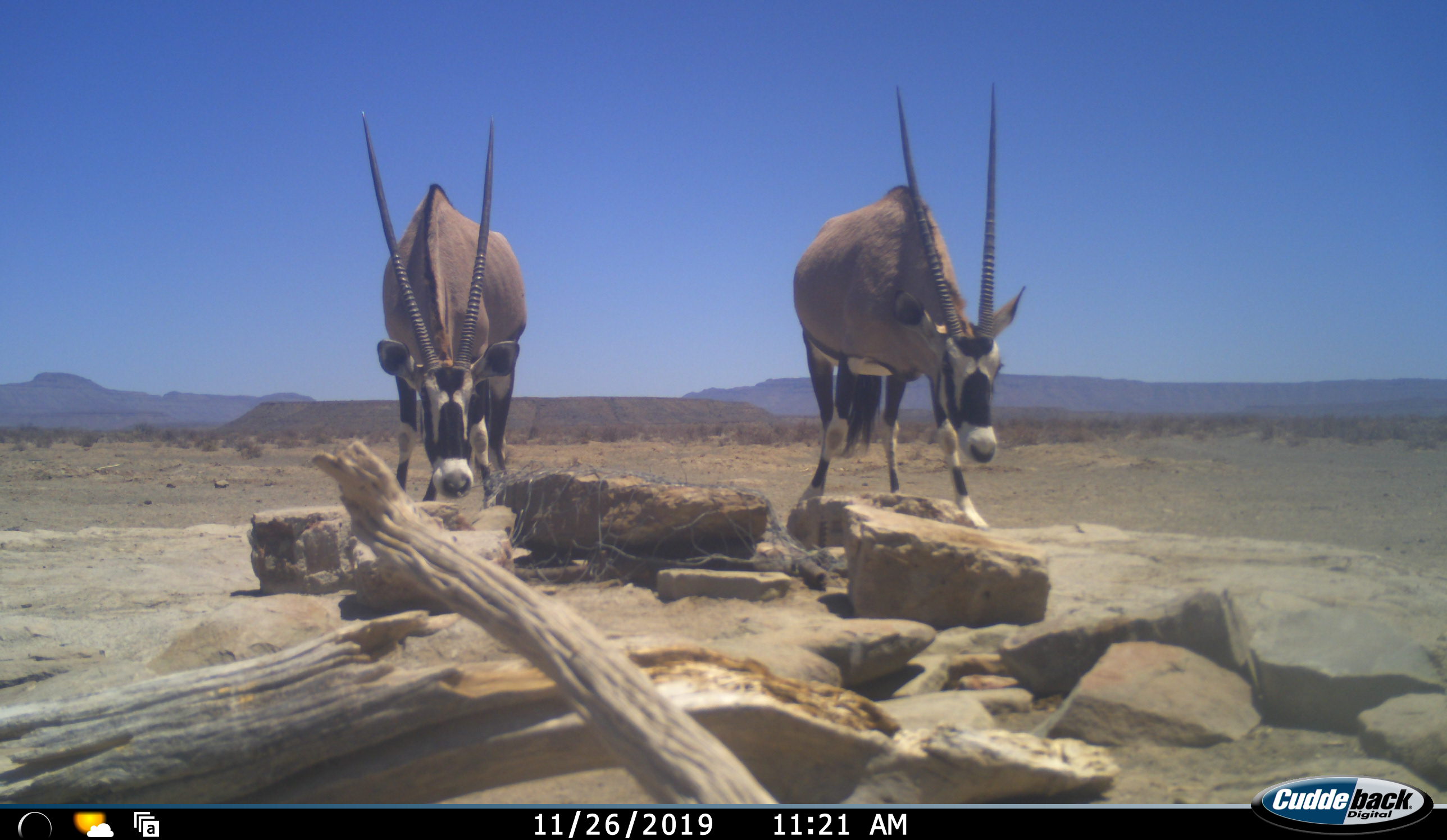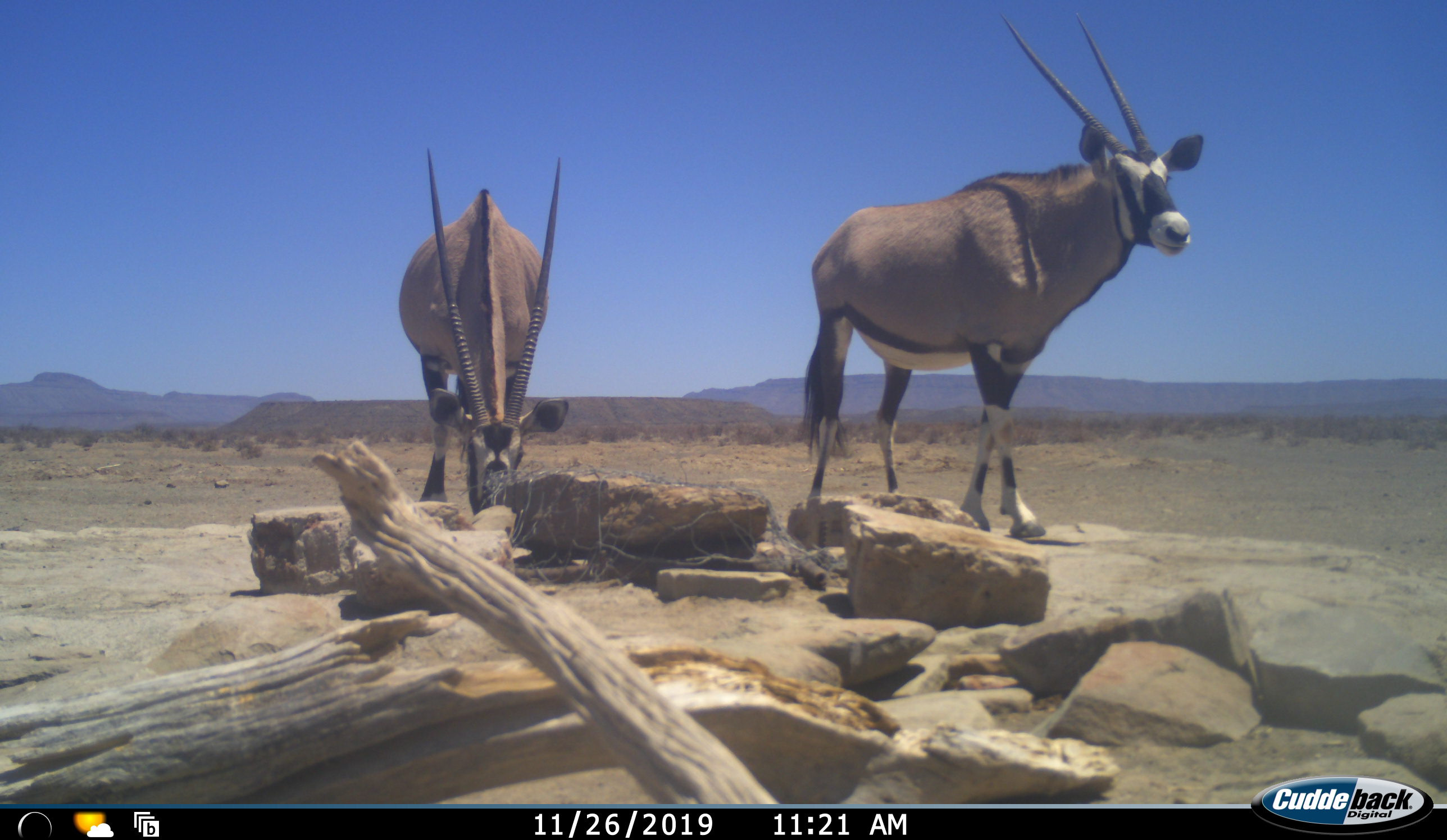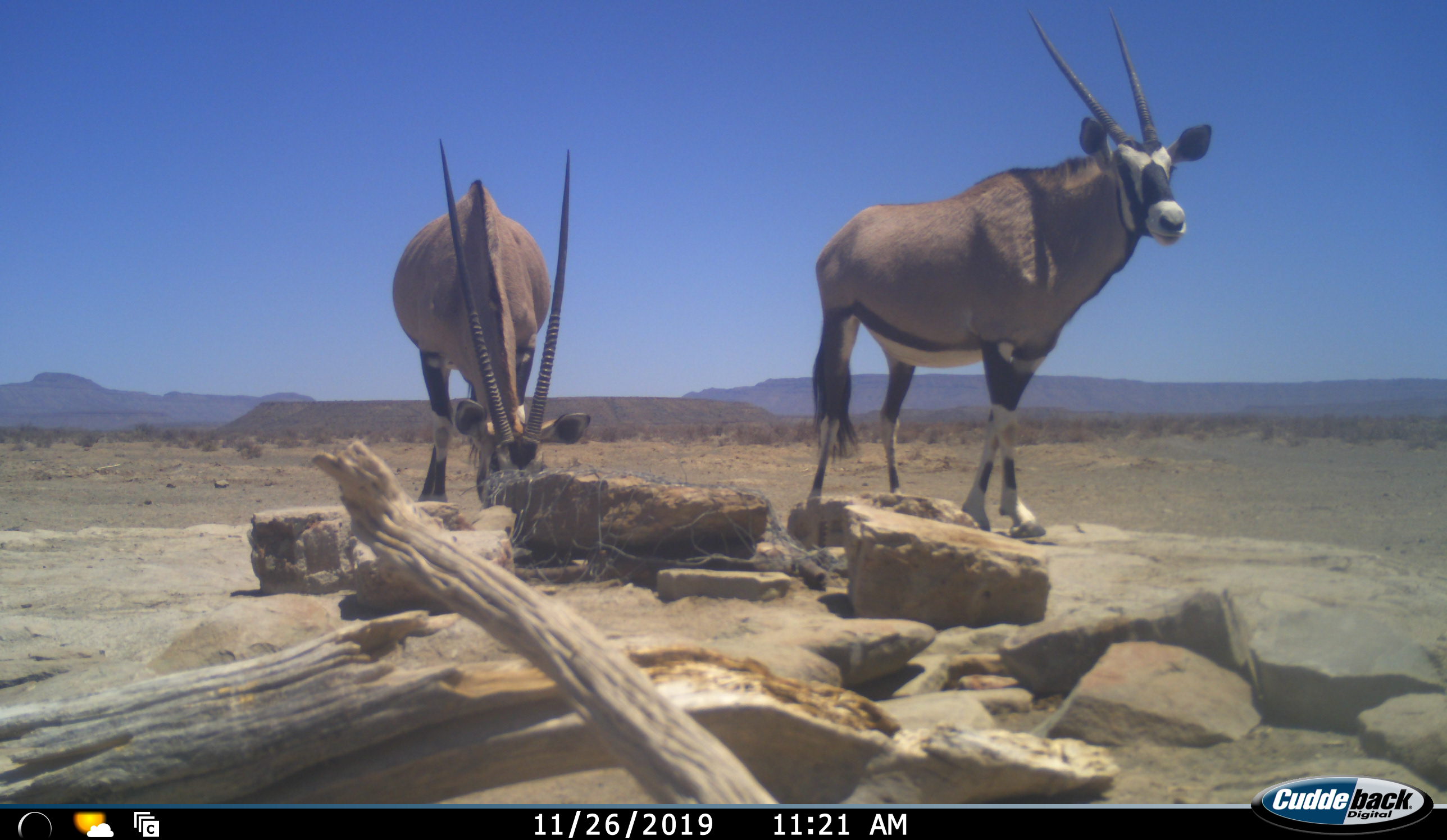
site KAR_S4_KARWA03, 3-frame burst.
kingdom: Animalia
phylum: Chordata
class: Mammalia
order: Artiodactyla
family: Bovidae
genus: Oryx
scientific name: Oryx gazella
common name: gemsbok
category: oryx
Oryx (gemsbok) (Oryx gazella), count 2. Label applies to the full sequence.